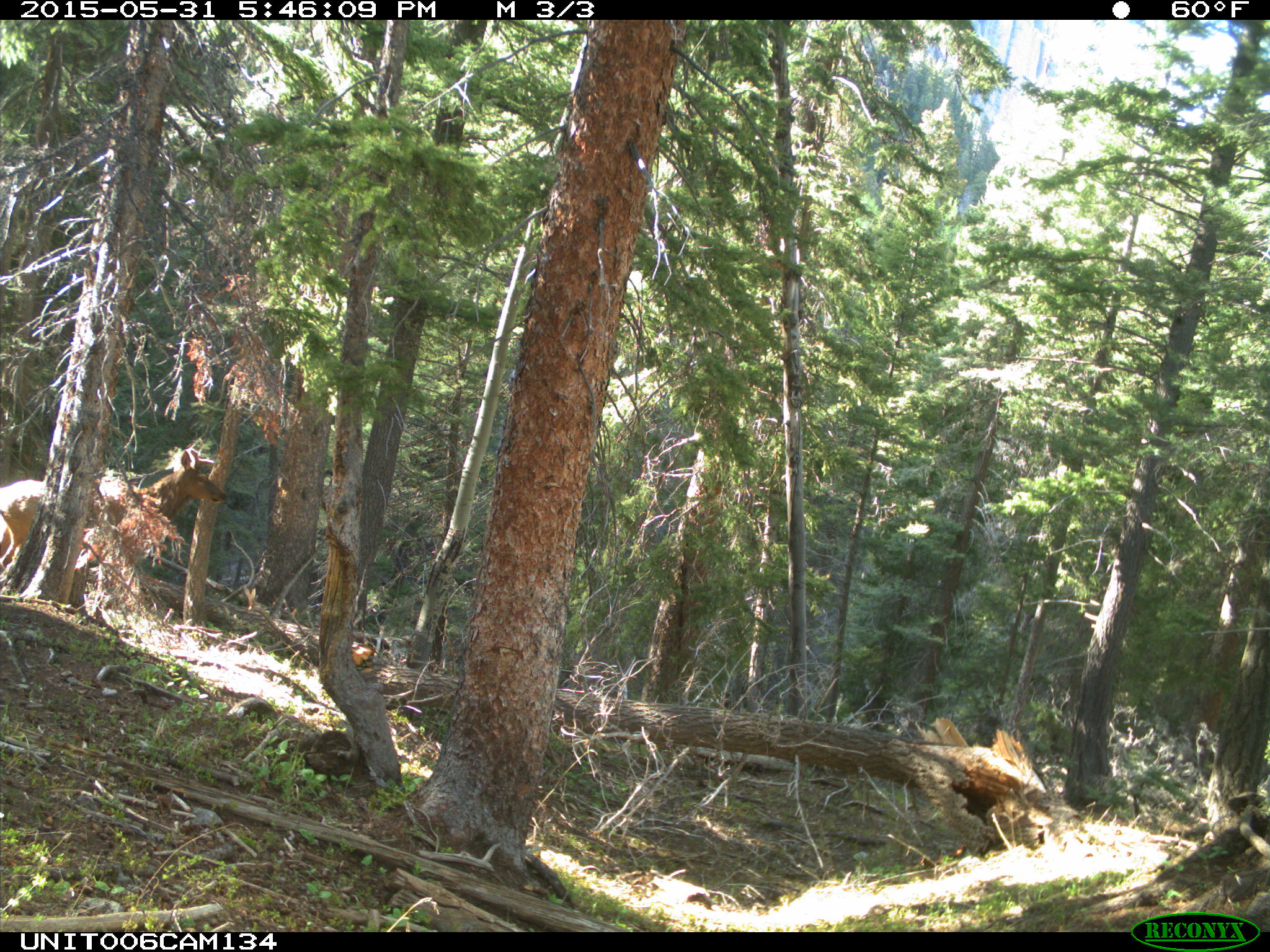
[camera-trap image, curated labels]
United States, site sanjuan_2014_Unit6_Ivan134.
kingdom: Animalia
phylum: Chordata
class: Mammalia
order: Artiodactyla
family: Cervidae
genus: Cervus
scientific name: Cervus elaphus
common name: red deer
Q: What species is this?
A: Cervus elaphus (red deer).